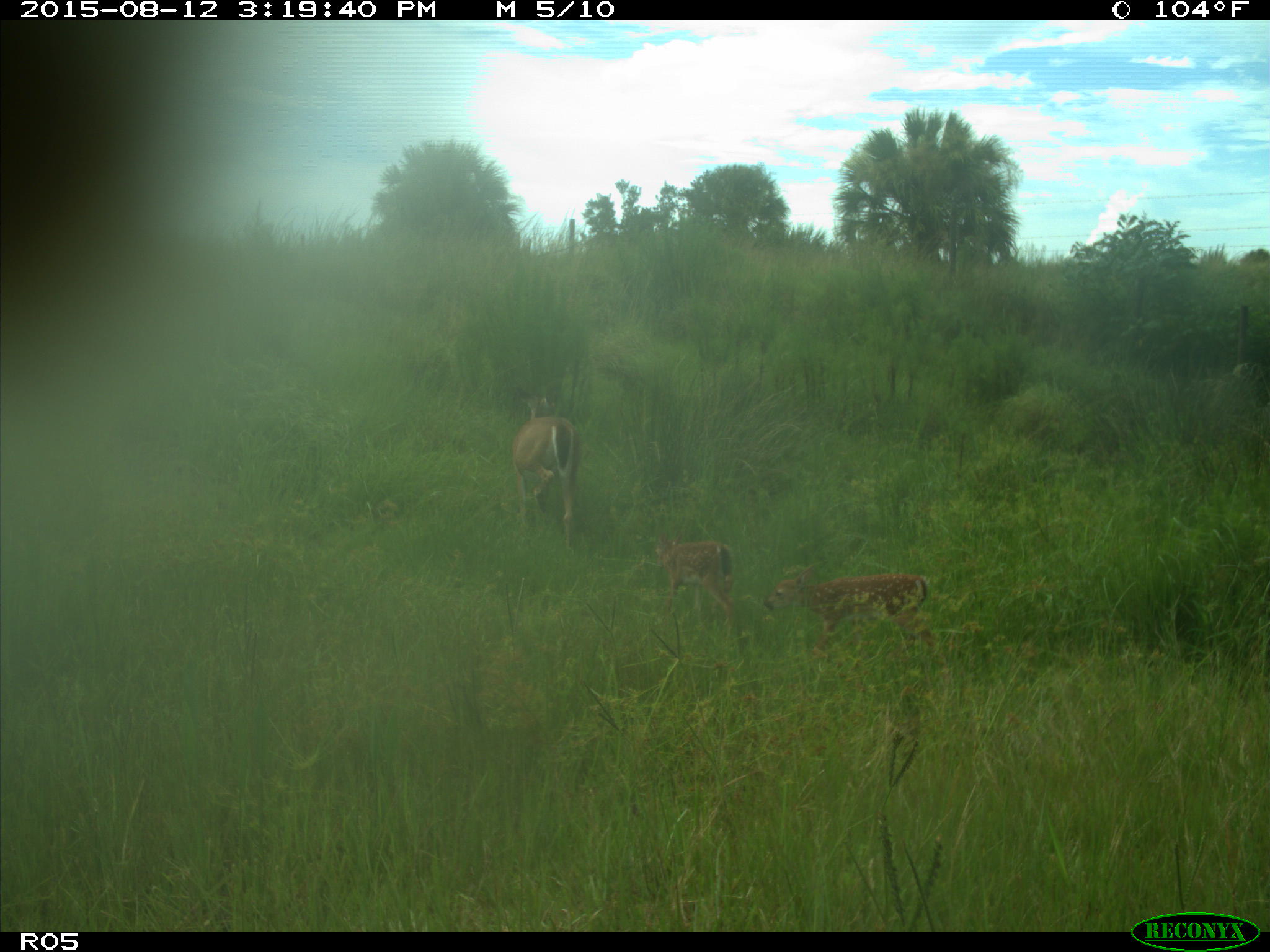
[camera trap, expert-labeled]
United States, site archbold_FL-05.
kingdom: Animalia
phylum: Chordata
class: Mammalia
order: Artiodactyla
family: Cervidae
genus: Odocoileus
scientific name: Odocoileus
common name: deer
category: unidentified deer